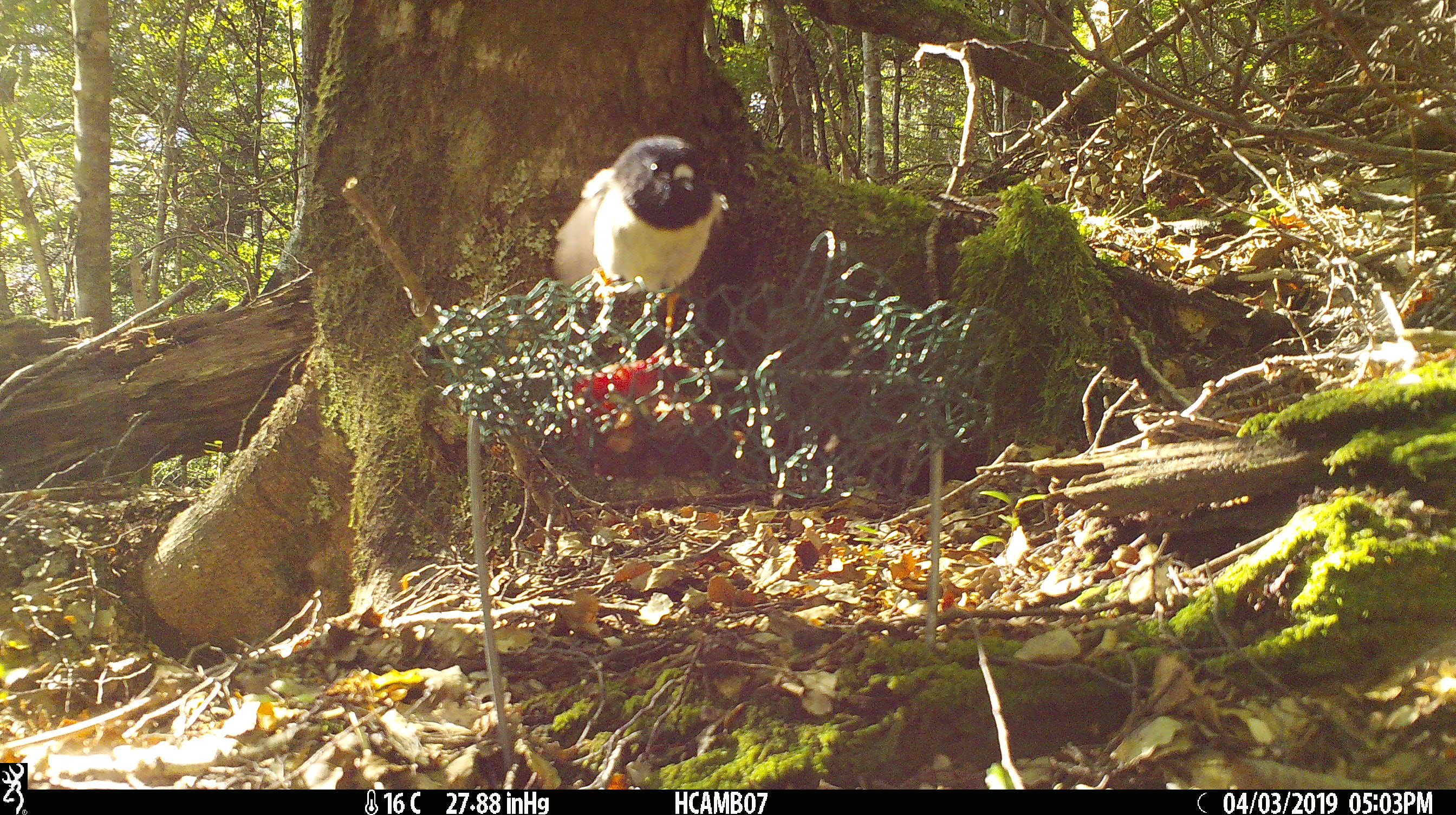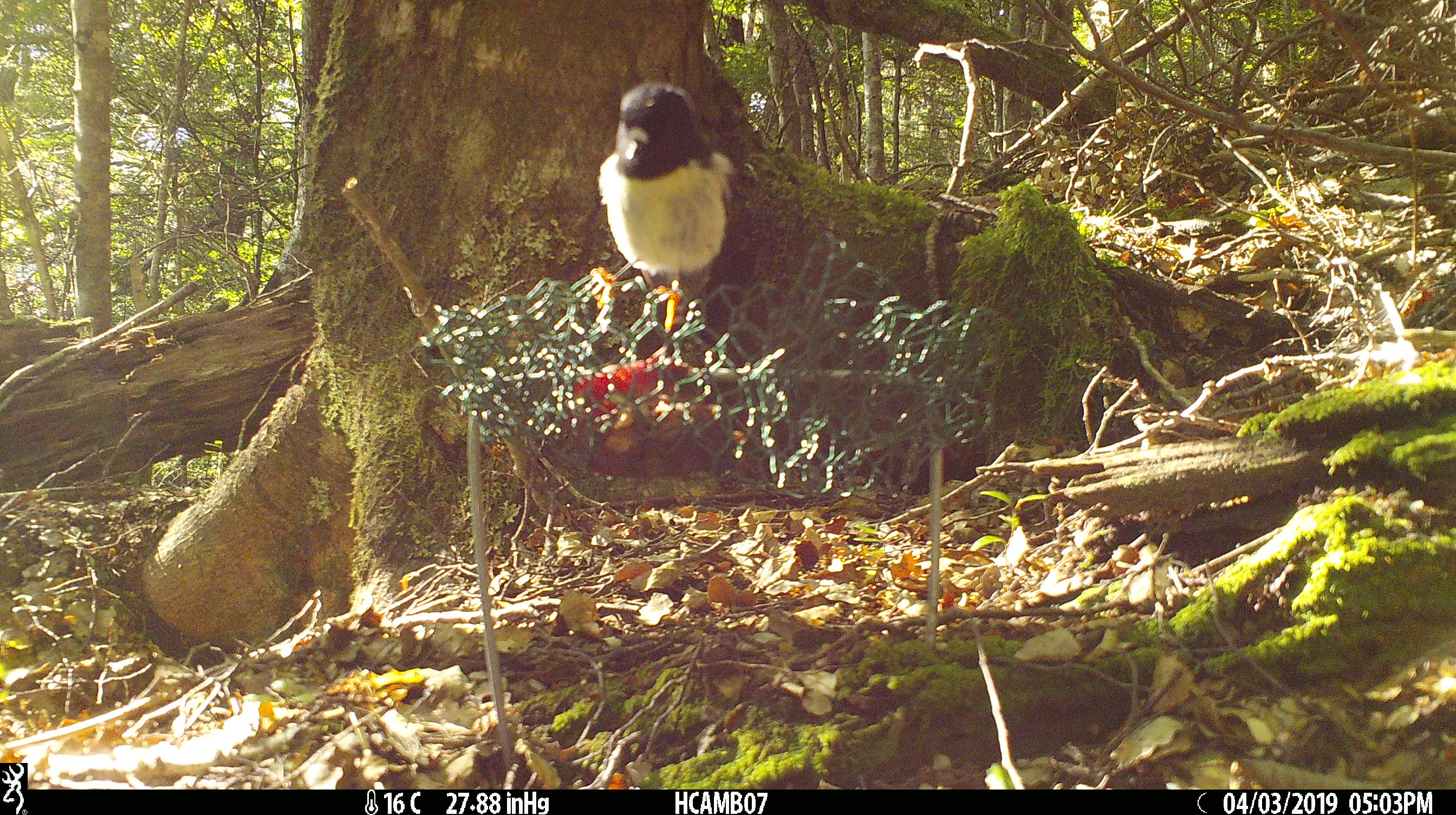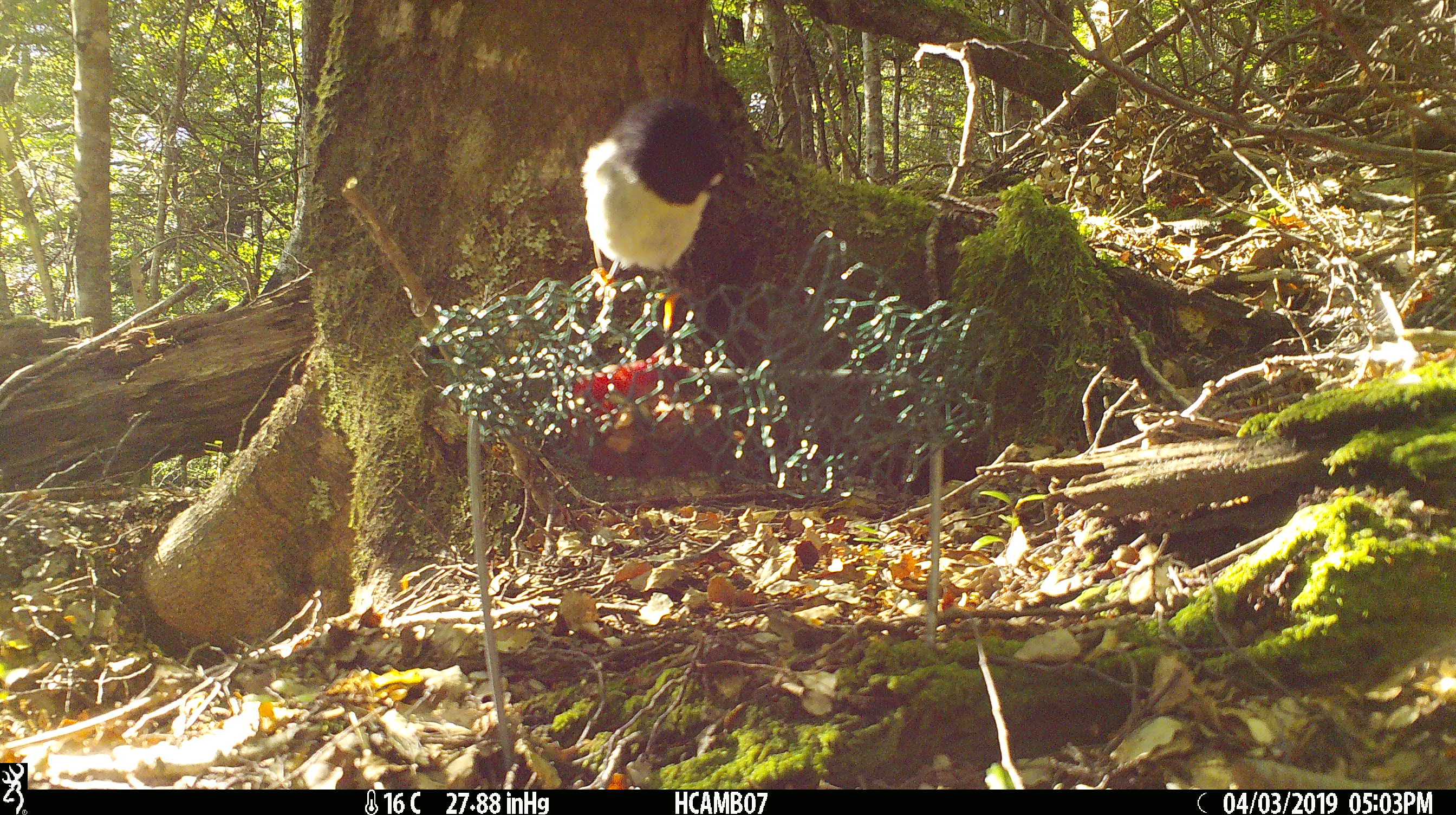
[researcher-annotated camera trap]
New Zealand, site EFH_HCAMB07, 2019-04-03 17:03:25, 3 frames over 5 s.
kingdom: Animalia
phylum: Chordata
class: Aves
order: Passeriformes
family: Petroicidae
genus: Petroica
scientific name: Petroica macrocephala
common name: tomtit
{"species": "tomtit (Petroica macrocephala)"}